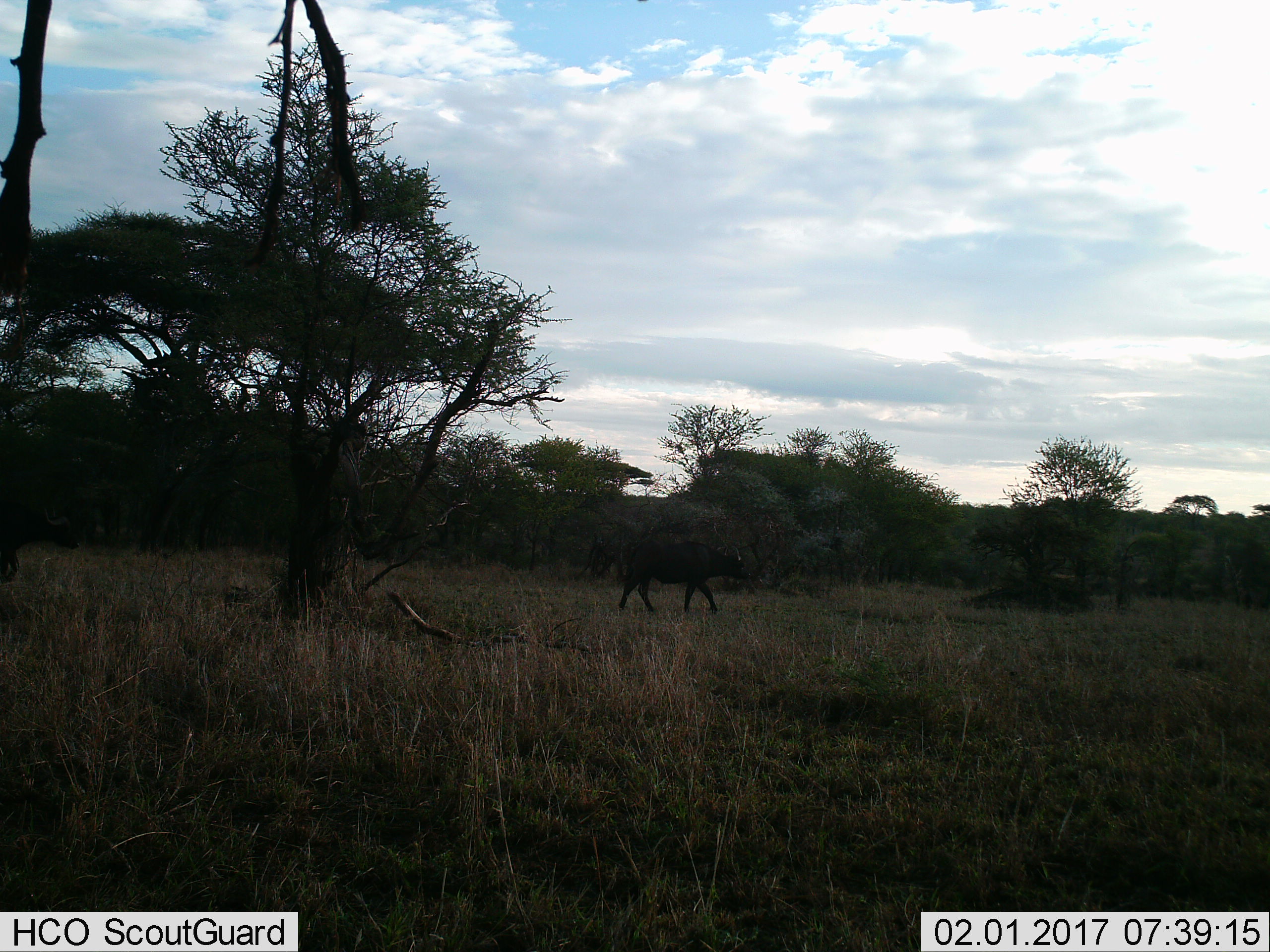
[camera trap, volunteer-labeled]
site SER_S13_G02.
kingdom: Animalia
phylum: Chordata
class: Mammalia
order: Artiodactyla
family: Bovidae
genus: Syncerus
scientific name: Syncerus caffer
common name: african buffalo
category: buffalo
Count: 1.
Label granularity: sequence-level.